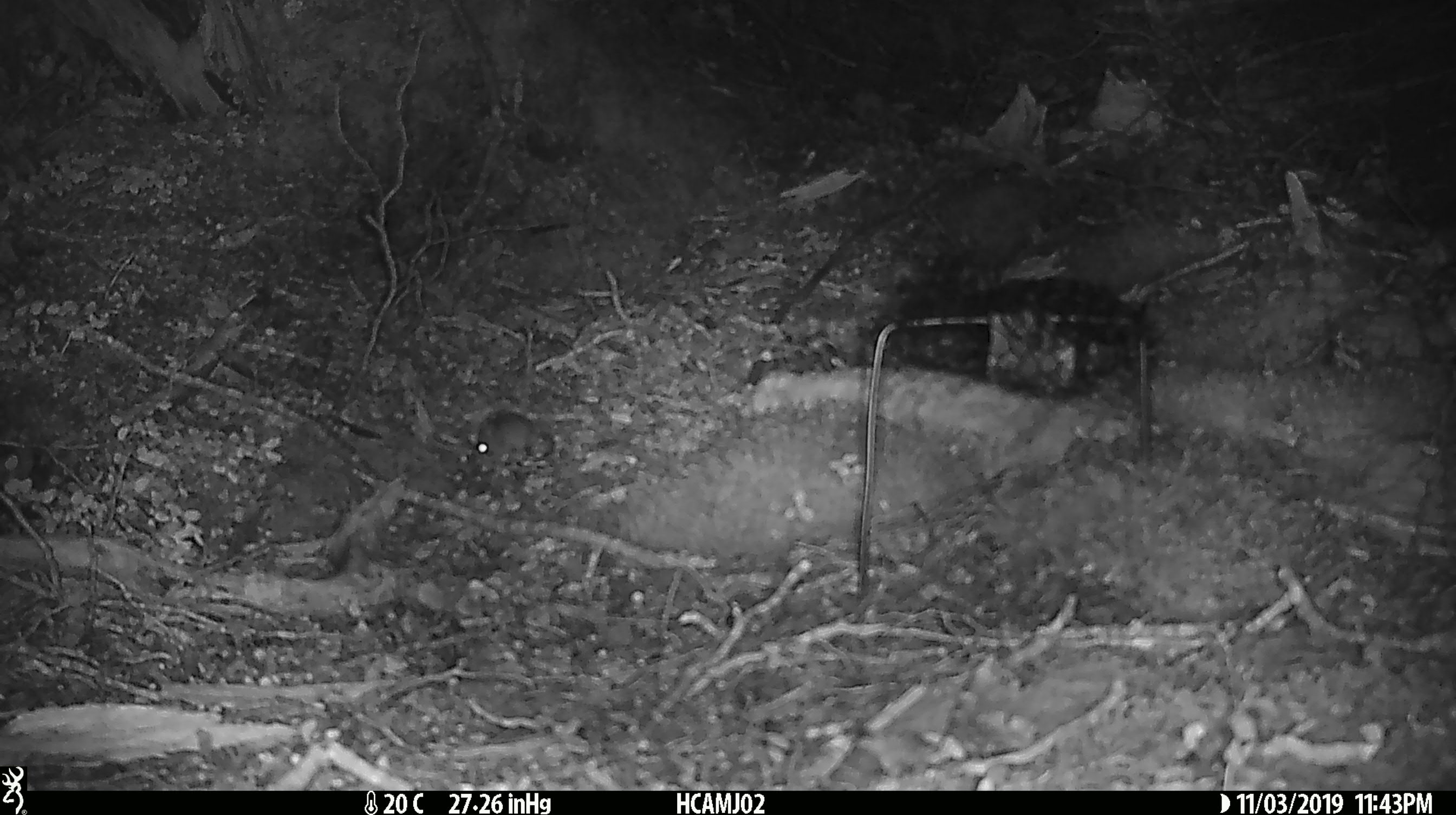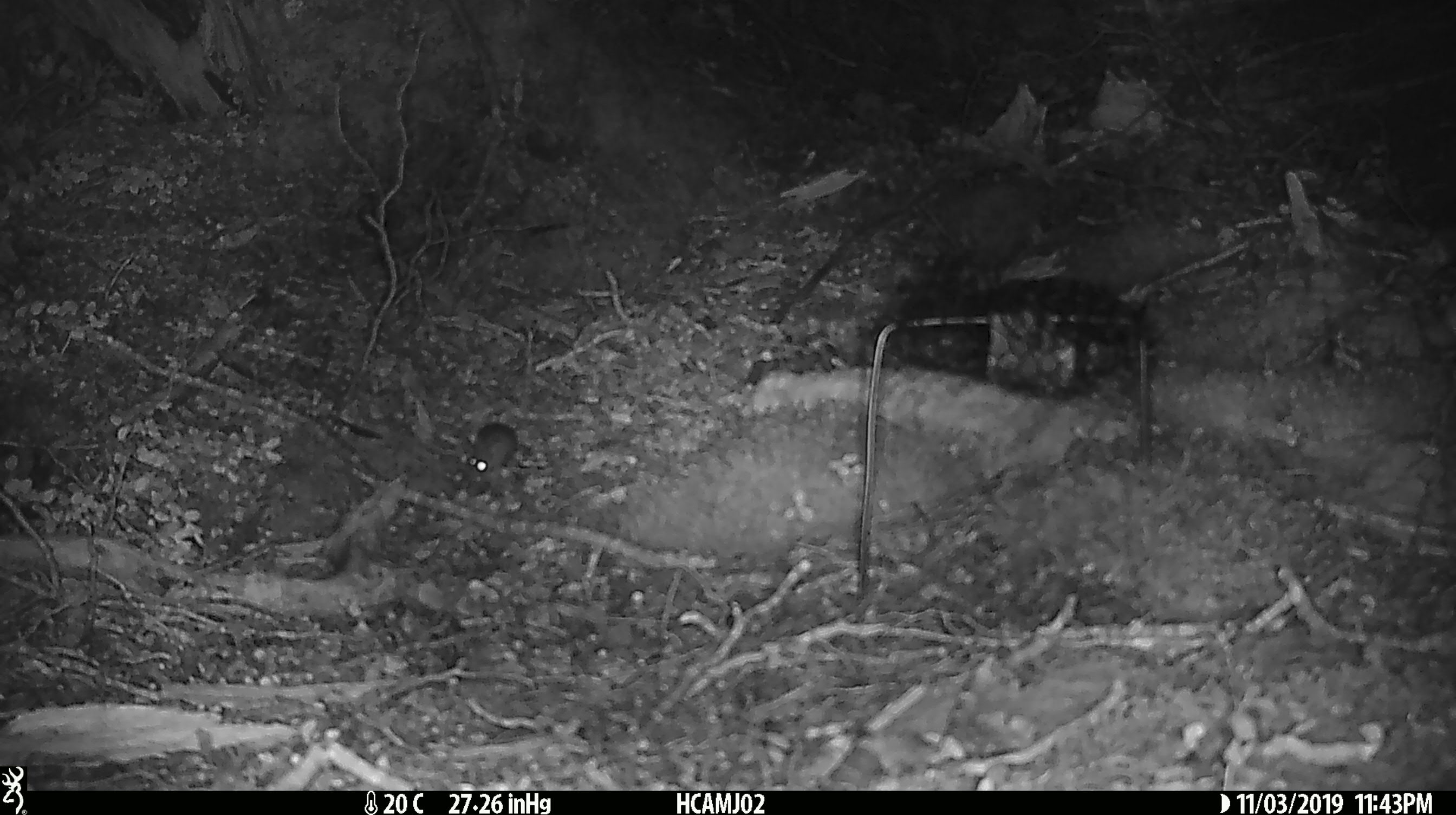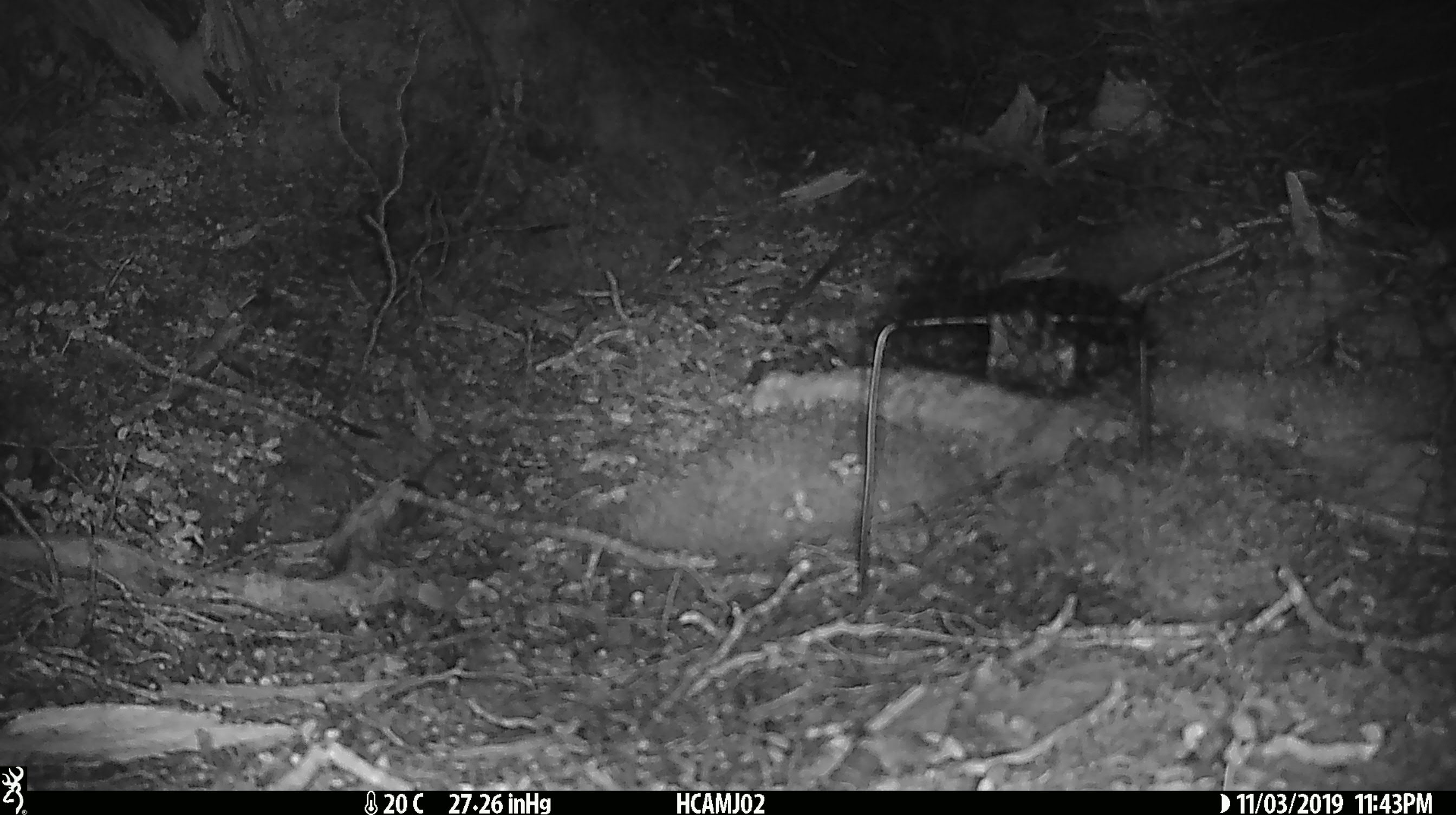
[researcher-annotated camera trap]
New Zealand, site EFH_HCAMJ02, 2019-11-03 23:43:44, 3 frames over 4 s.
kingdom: Animalia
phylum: Chordata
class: Mammalia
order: Rodentia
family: Muridae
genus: Mus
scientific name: Mus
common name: mouse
Mouse (Mus).